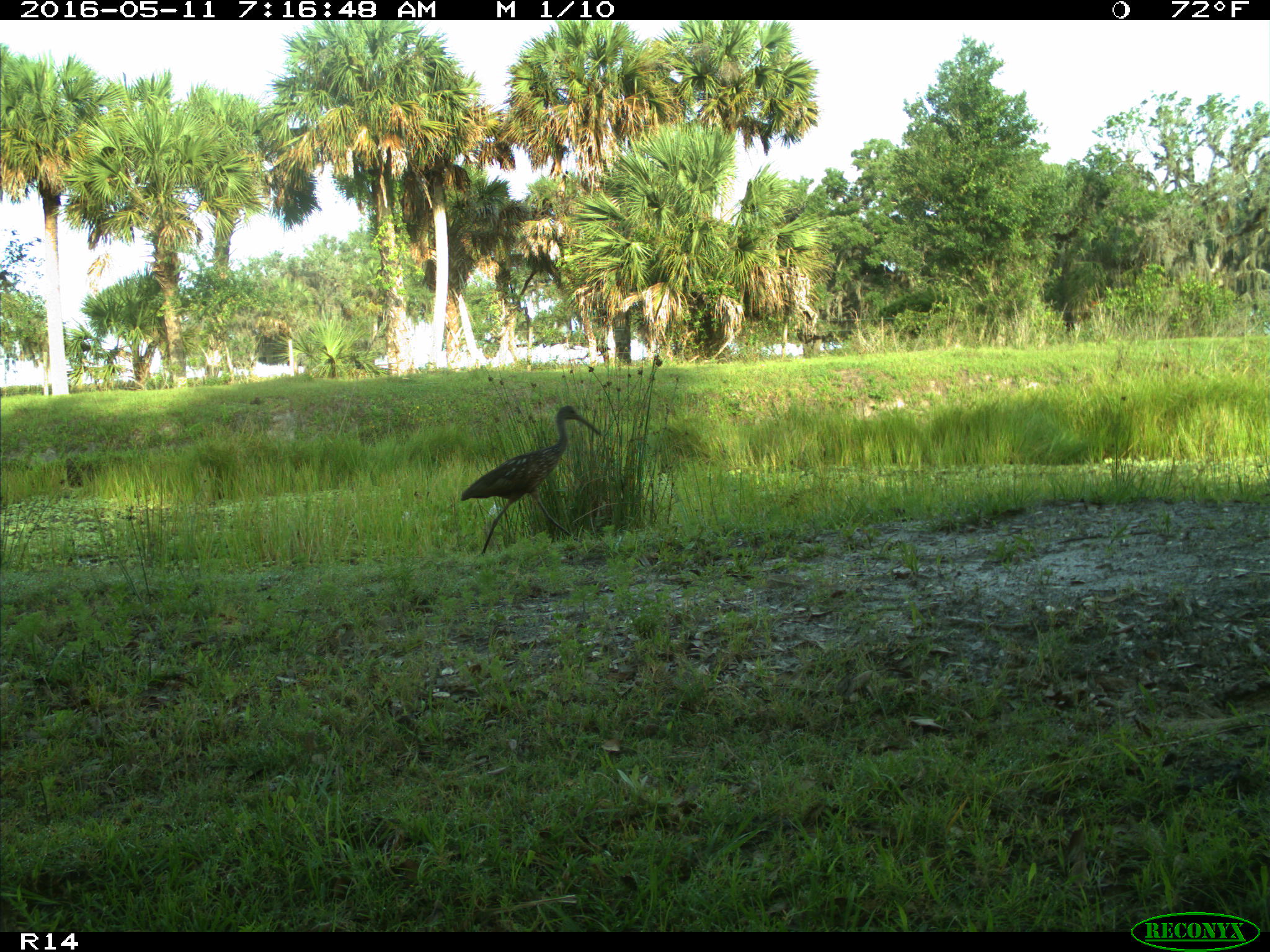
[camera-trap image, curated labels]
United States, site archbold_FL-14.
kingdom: Animalia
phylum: Chordata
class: Aves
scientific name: Aves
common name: birds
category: unidentified bird